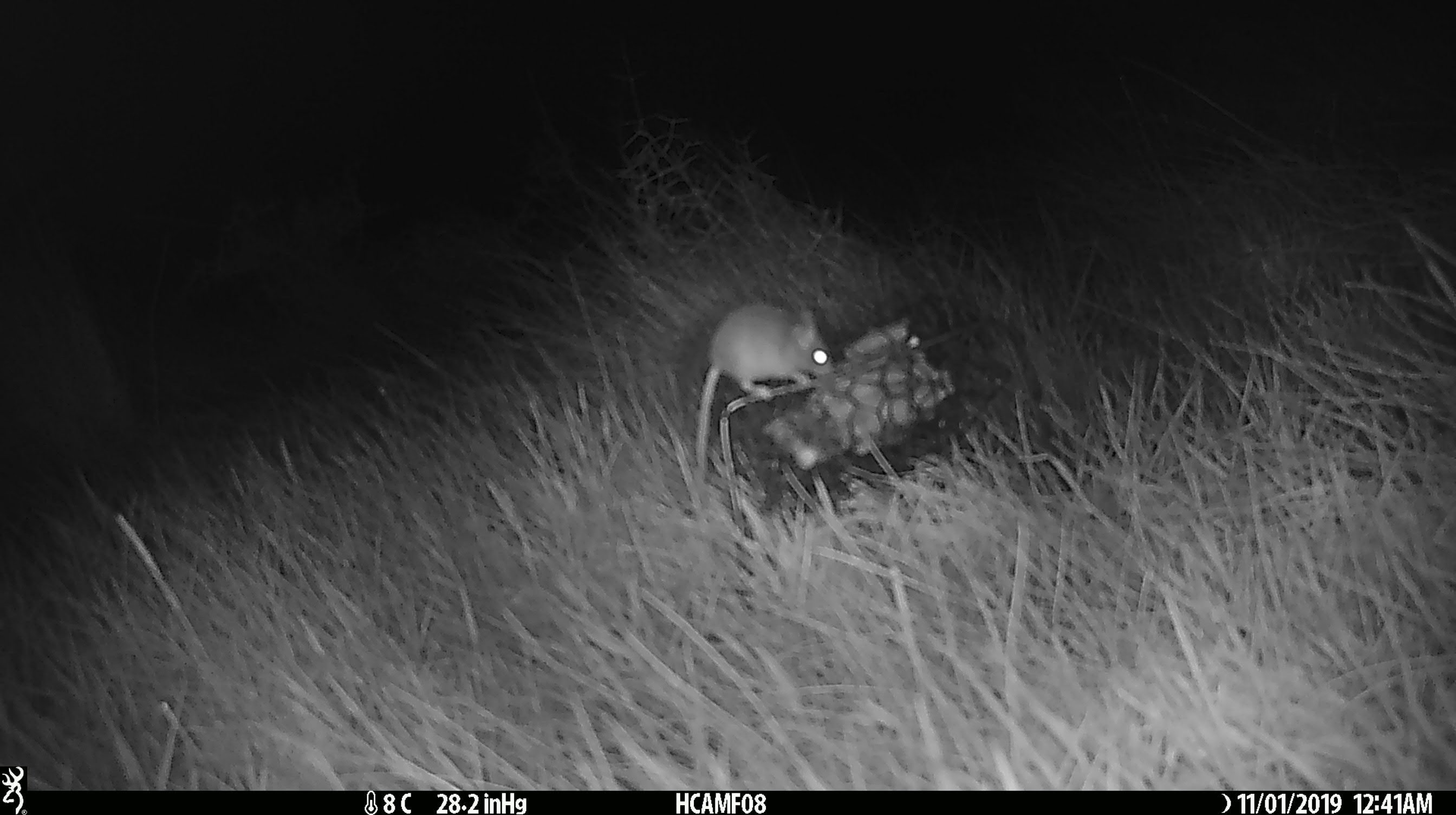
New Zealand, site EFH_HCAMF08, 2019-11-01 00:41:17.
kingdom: Animalia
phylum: Chordata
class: Mammalia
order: Rodentia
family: Muridae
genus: Mus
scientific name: Mus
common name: mouse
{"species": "mouse (Mus)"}